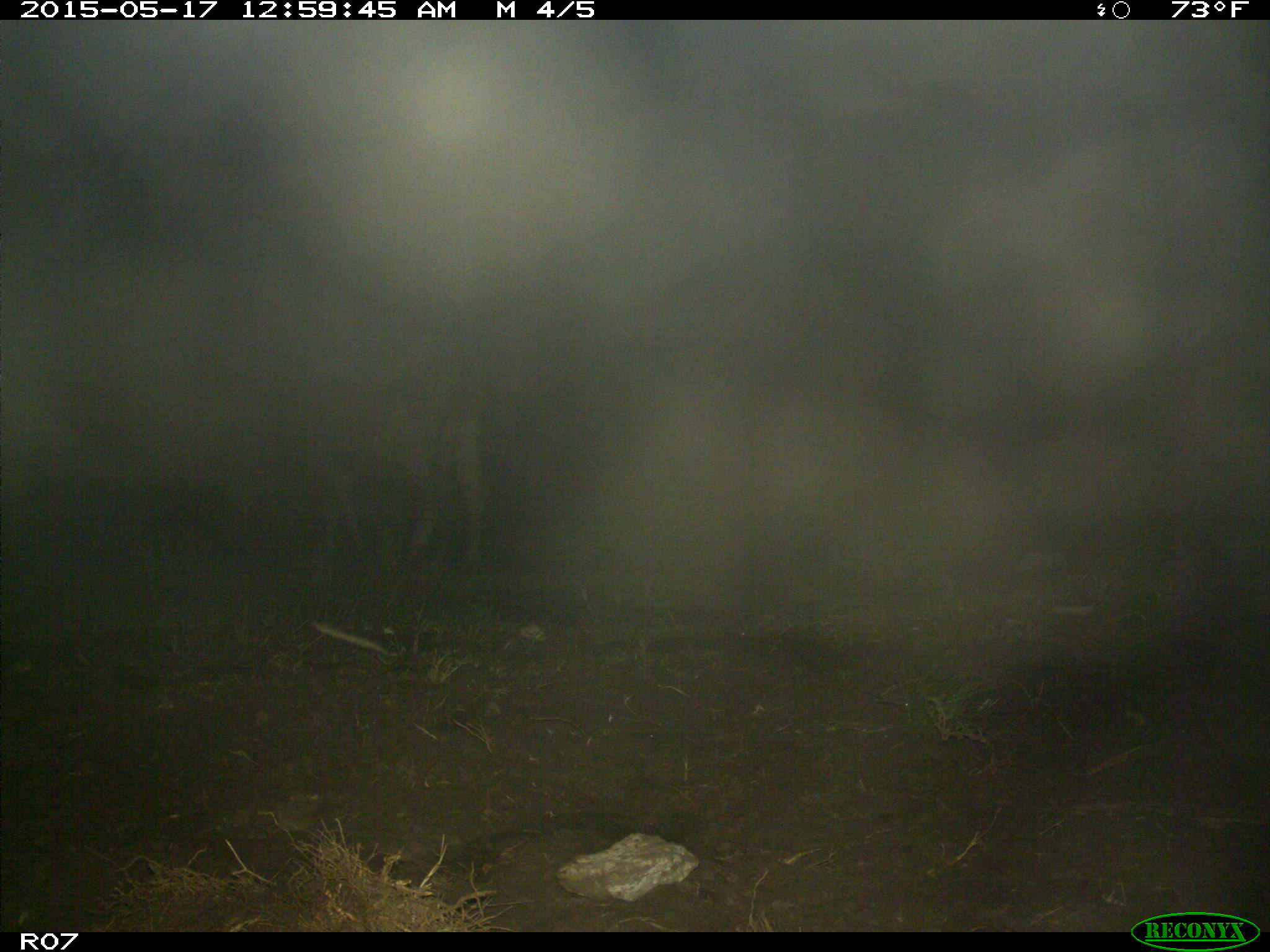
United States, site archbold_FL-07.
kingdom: Animalia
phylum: Chordata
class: Mammalia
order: Artiodactyla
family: Bovidae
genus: Bos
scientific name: Bos taurus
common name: domestic cow